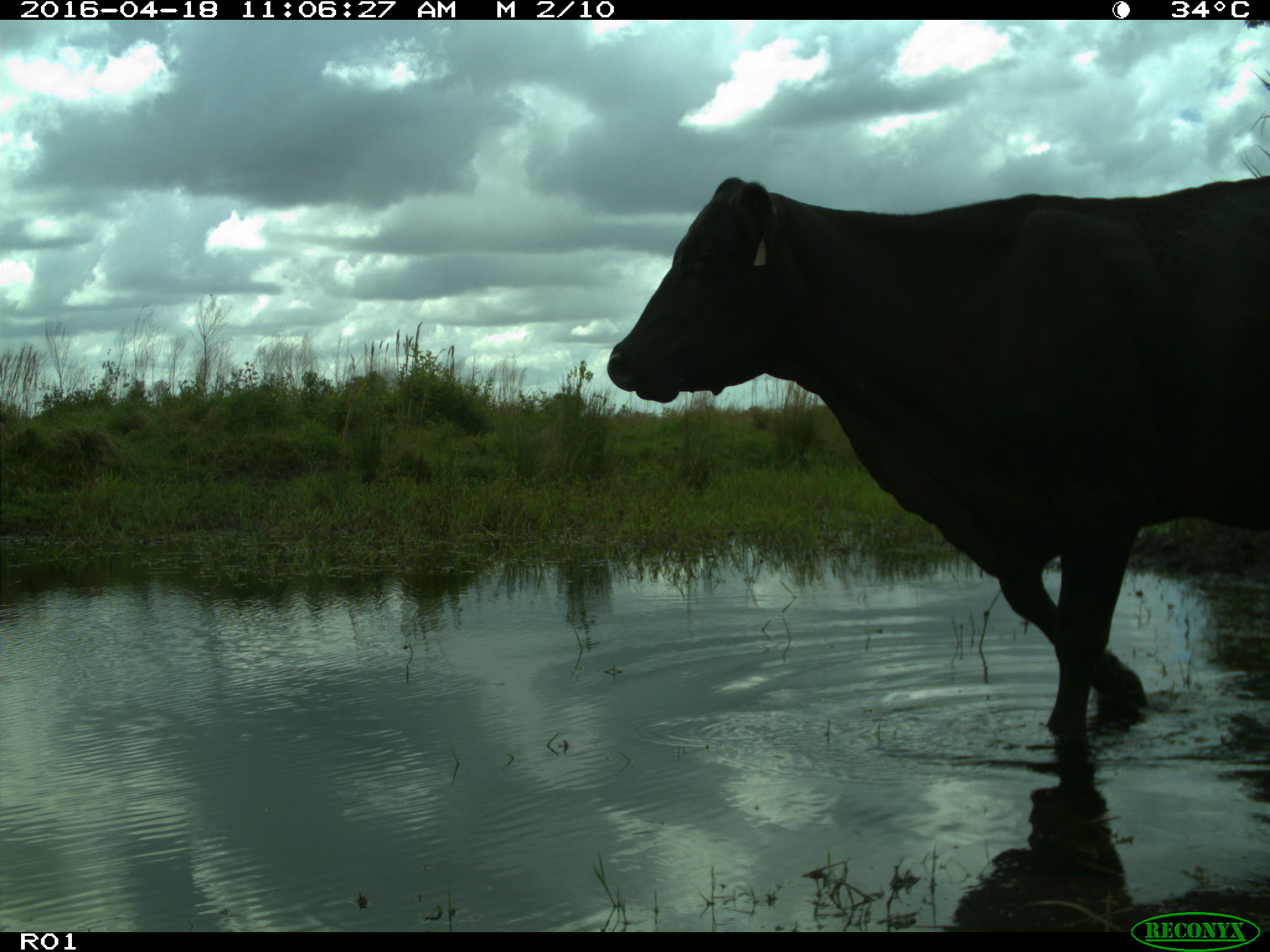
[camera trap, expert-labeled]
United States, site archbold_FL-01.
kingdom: Animalia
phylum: Chordata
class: Mammalia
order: Artiodactyla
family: Bovidae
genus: Bos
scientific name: Bos taurus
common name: domestic cow